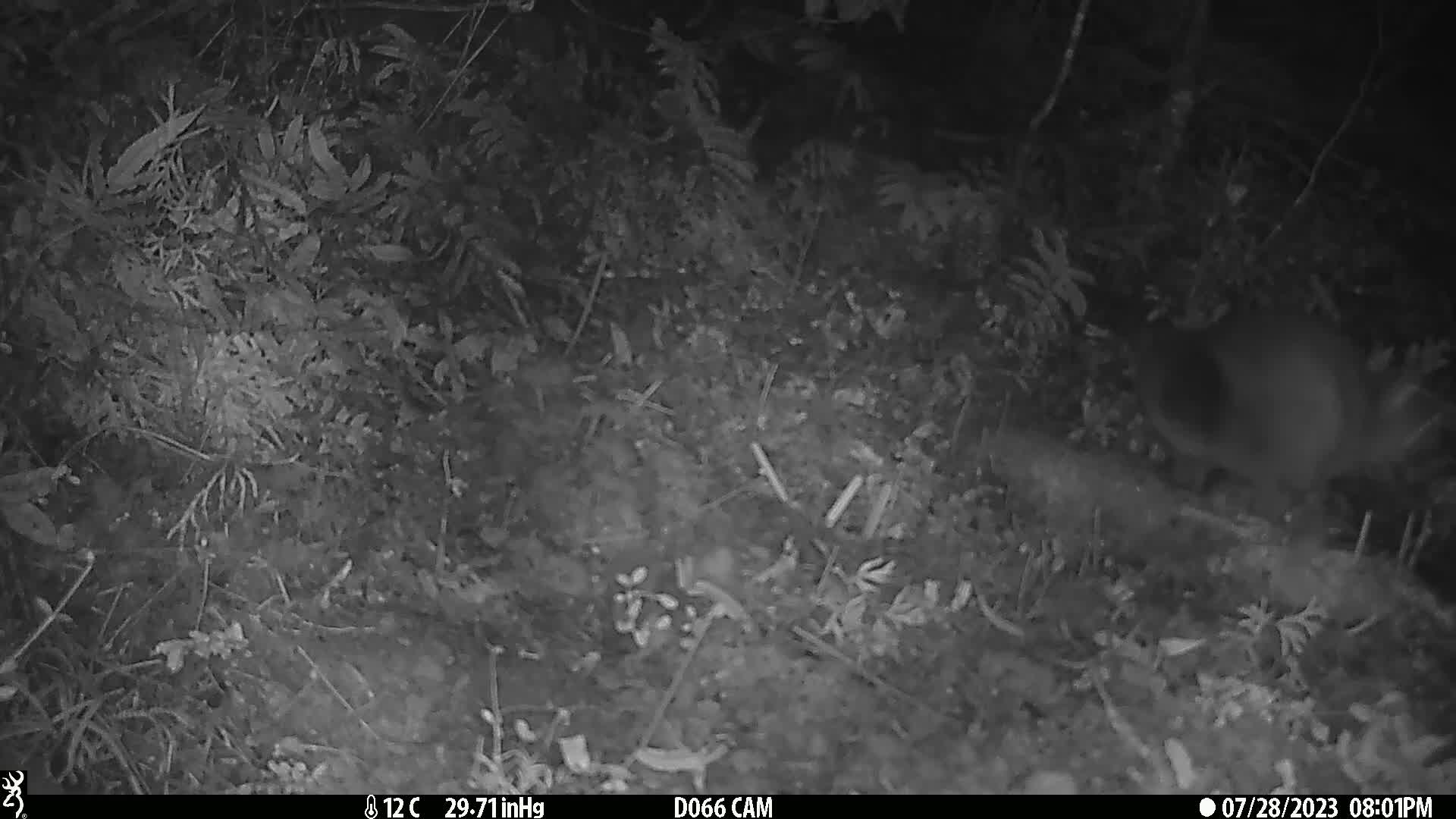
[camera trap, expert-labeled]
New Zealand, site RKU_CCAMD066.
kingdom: Animalia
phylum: Chordata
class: Mammalia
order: Diprotodontia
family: Phalangeridae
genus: Trichosurus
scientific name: Trichosurus vulpecula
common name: common brushtail possum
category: possum